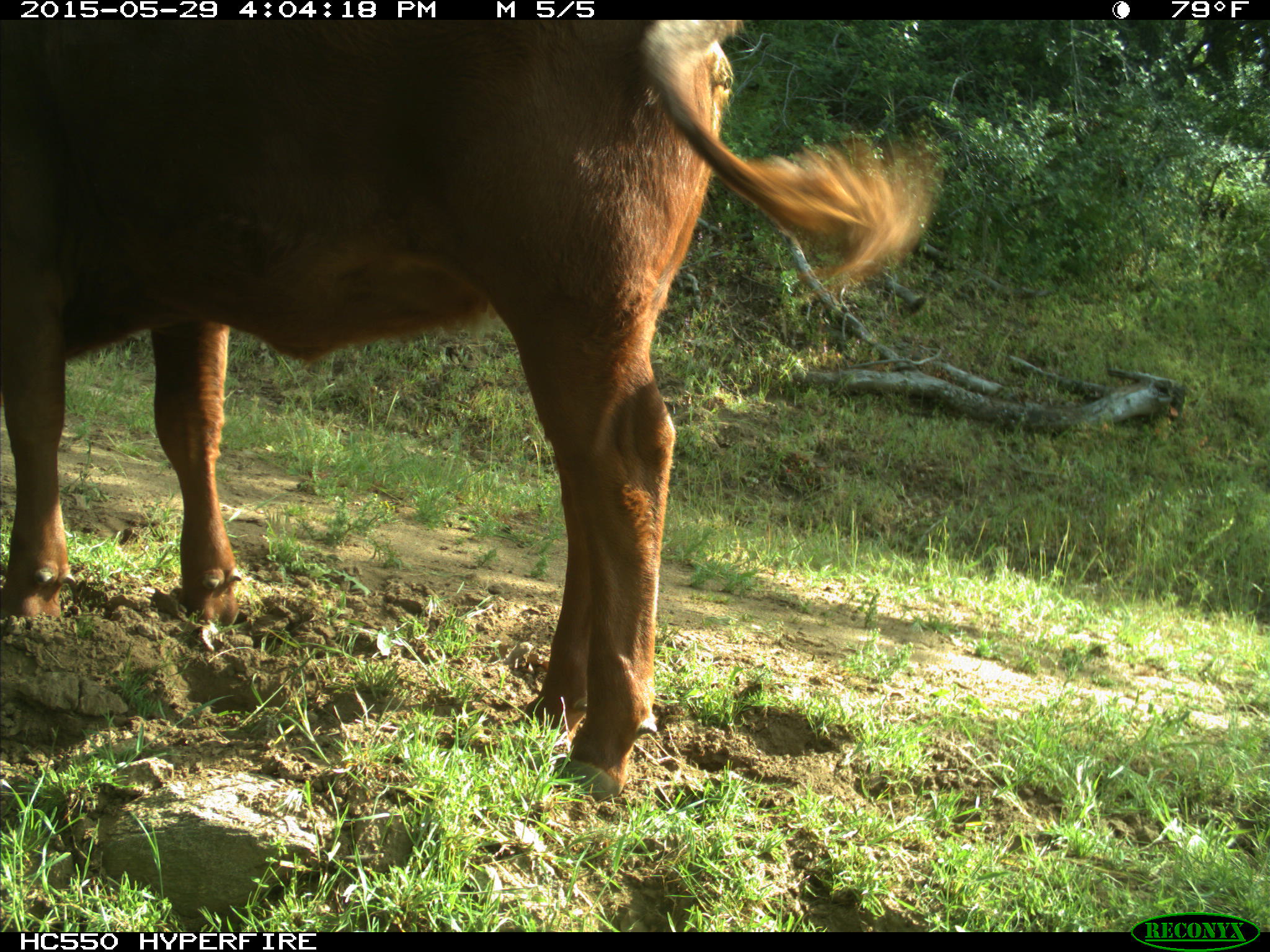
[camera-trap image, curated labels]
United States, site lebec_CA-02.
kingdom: Animalia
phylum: Chordata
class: Mammalia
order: Artiodactyla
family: Bovidae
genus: Bos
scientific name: Bos taurus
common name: domestic cow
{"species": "Bos taurus (domestic cow)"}